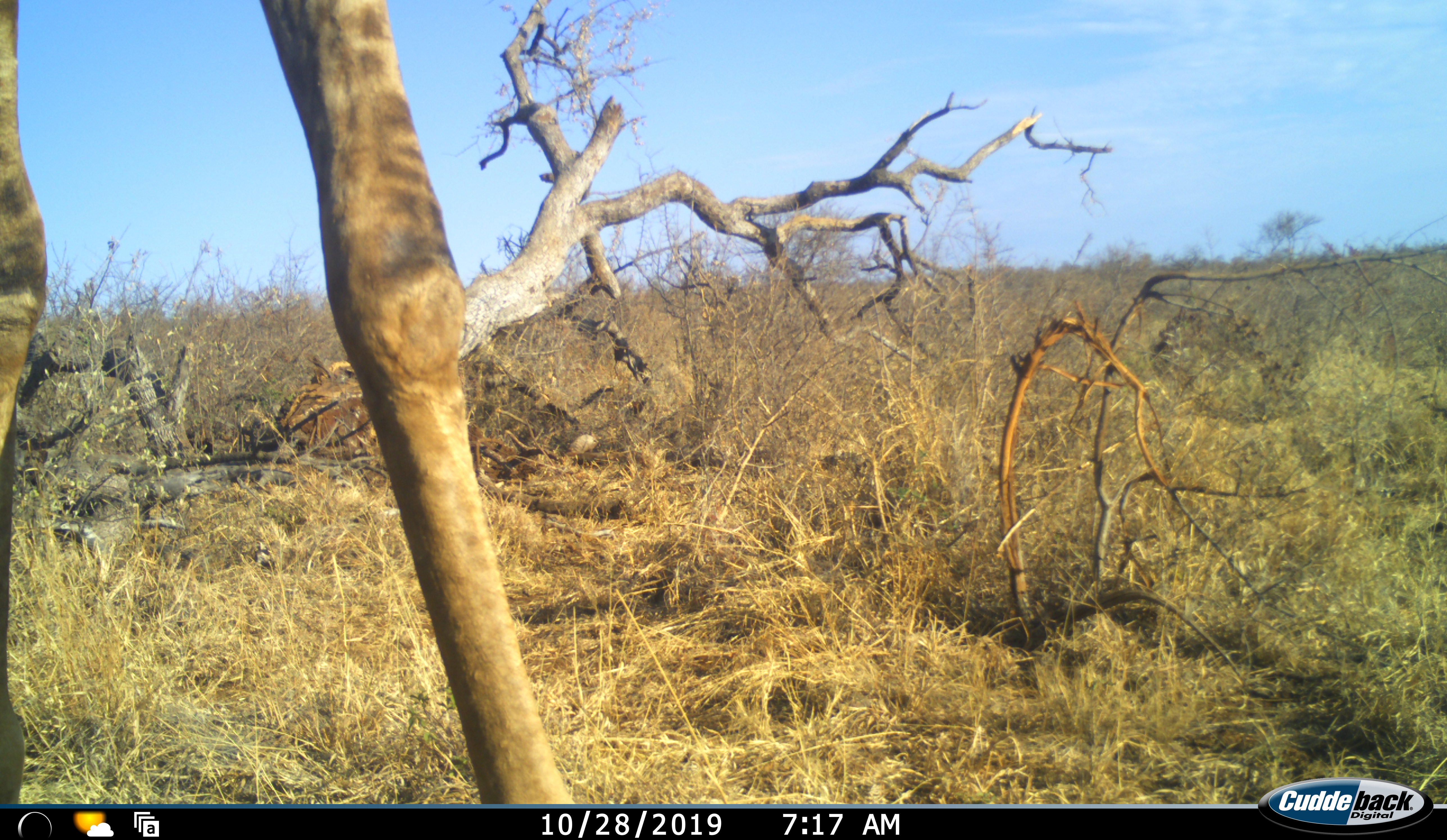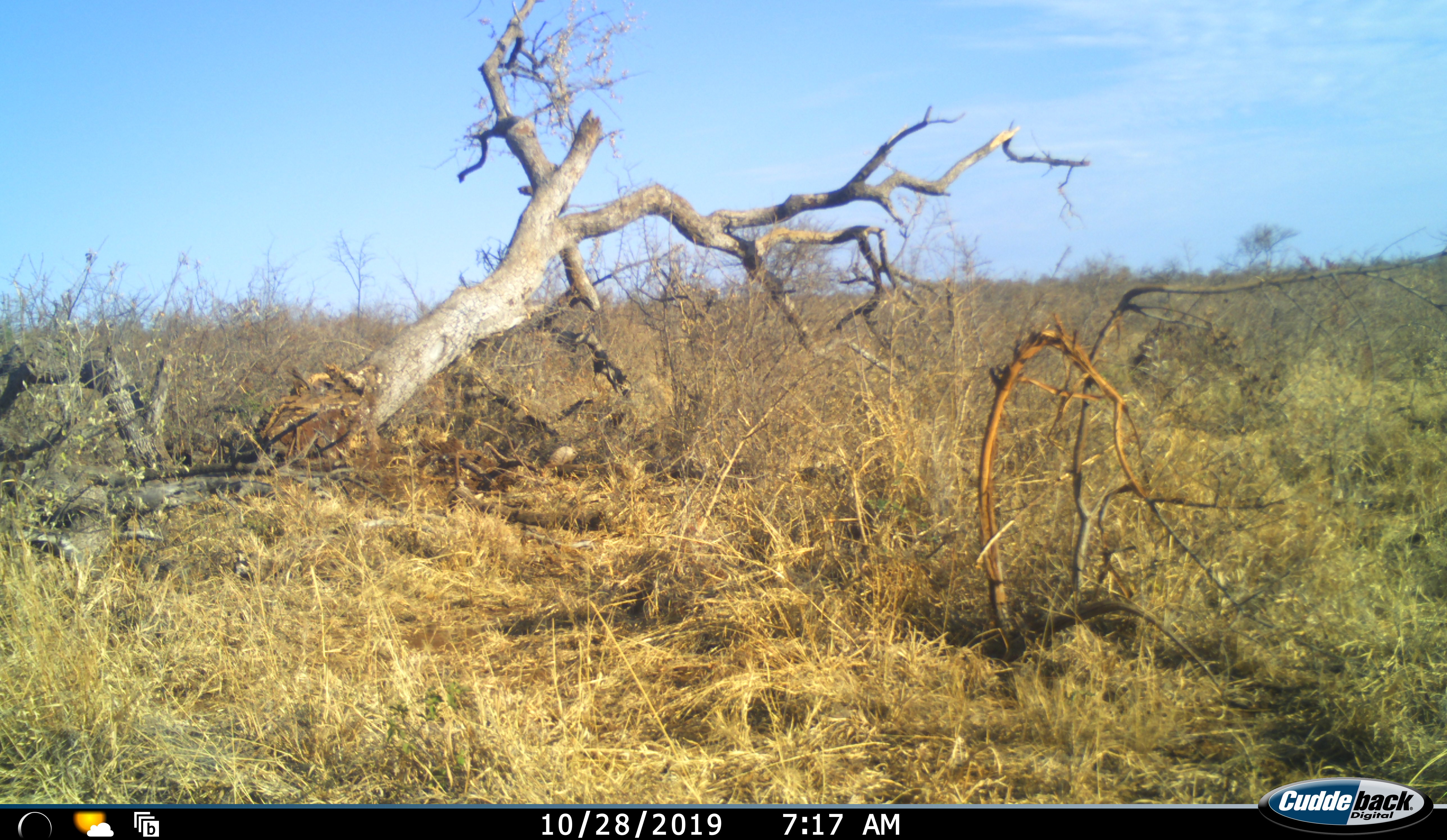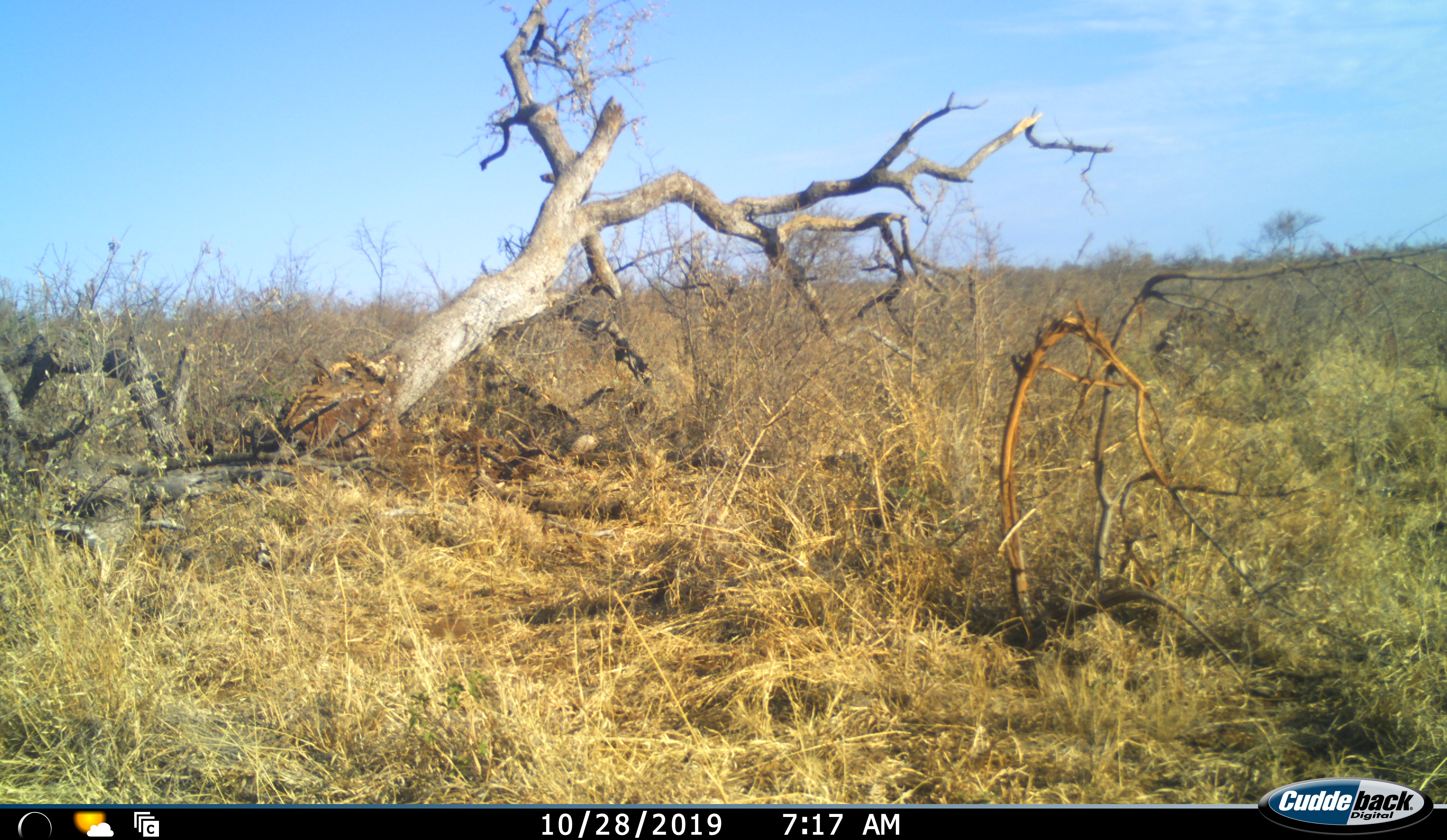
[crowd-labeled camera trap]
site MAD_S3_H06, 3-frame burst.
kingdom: Animalia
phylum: Chordata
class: Mammalia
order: Artiodactyla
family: Giraffidae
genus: Giraffa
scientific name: Giraffa camelopardalis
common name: giraffe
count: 1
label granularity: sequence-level